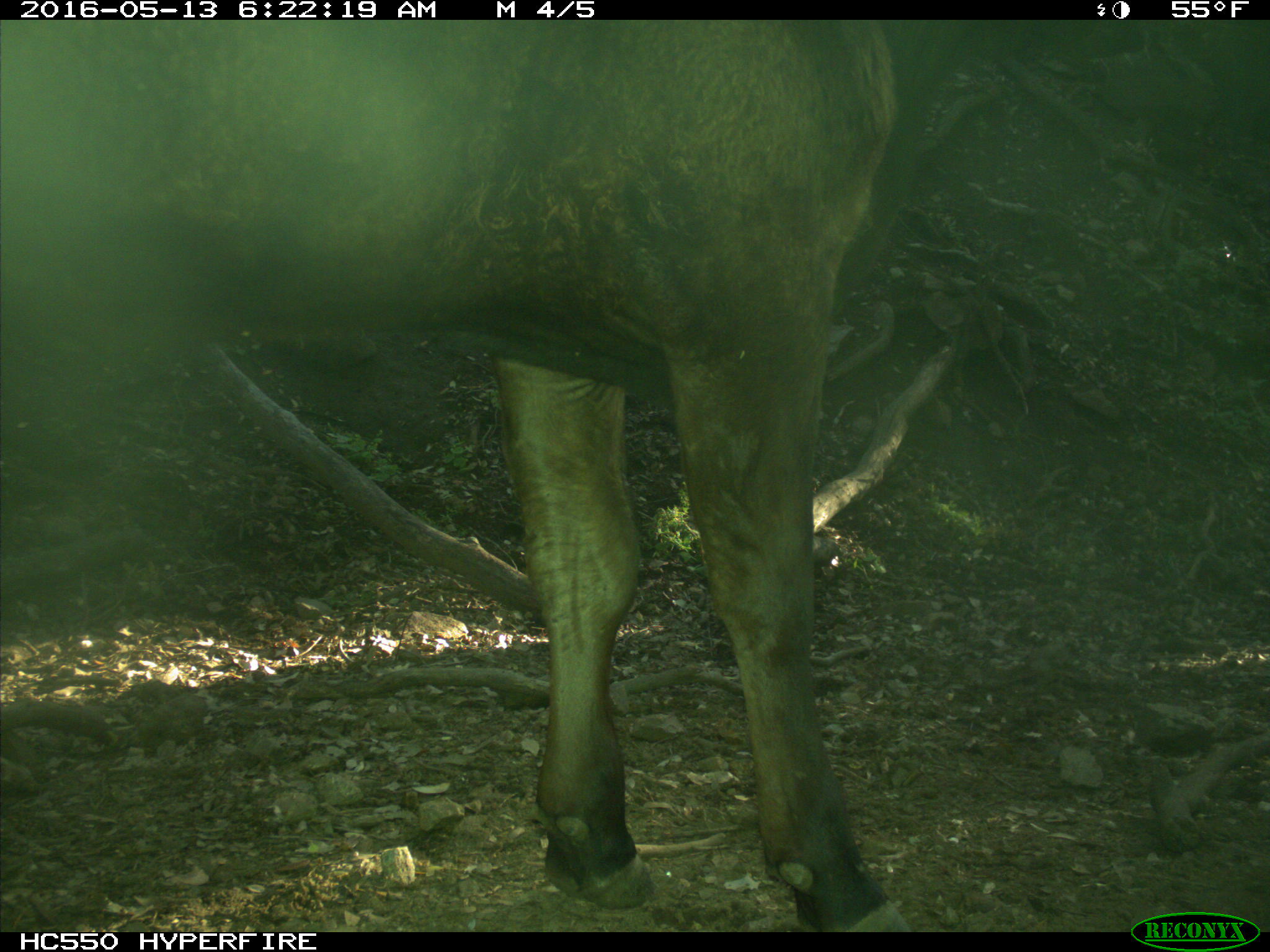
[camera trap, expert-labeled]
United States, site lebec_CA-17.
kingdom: Animalia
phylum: Chordata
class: Mammalia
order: Artiodactyla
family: Bovidae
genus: Bos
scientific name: Bos taurus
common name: domestic cow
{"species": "Bos taurus (domestic cow)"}